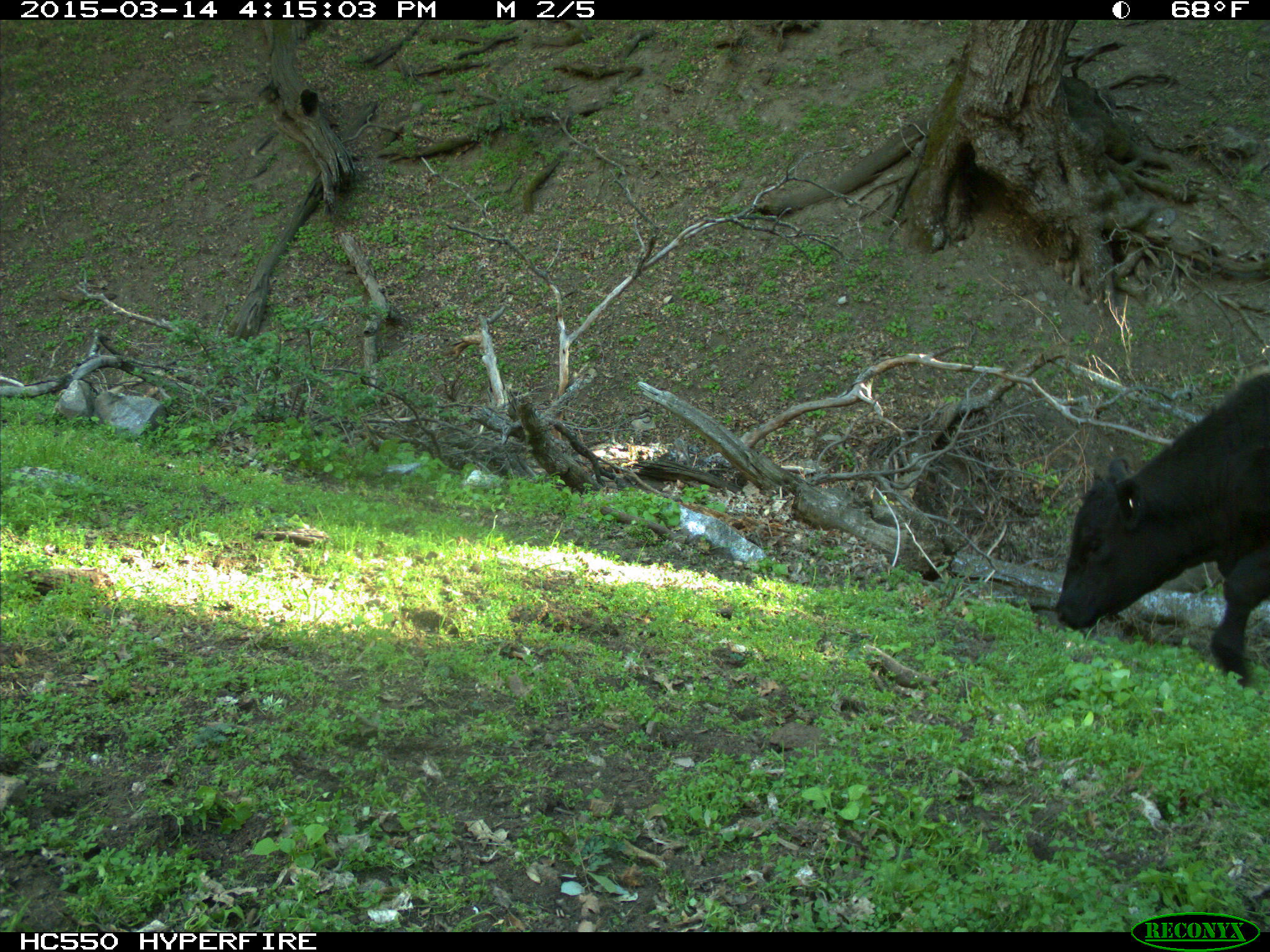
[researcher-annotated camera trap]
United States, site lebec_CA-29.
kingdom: Animalia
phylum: Chordata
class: Mammalia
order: Artiodactyla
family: Bovidae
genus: Bos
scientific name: Bos taurus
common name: domestic cow